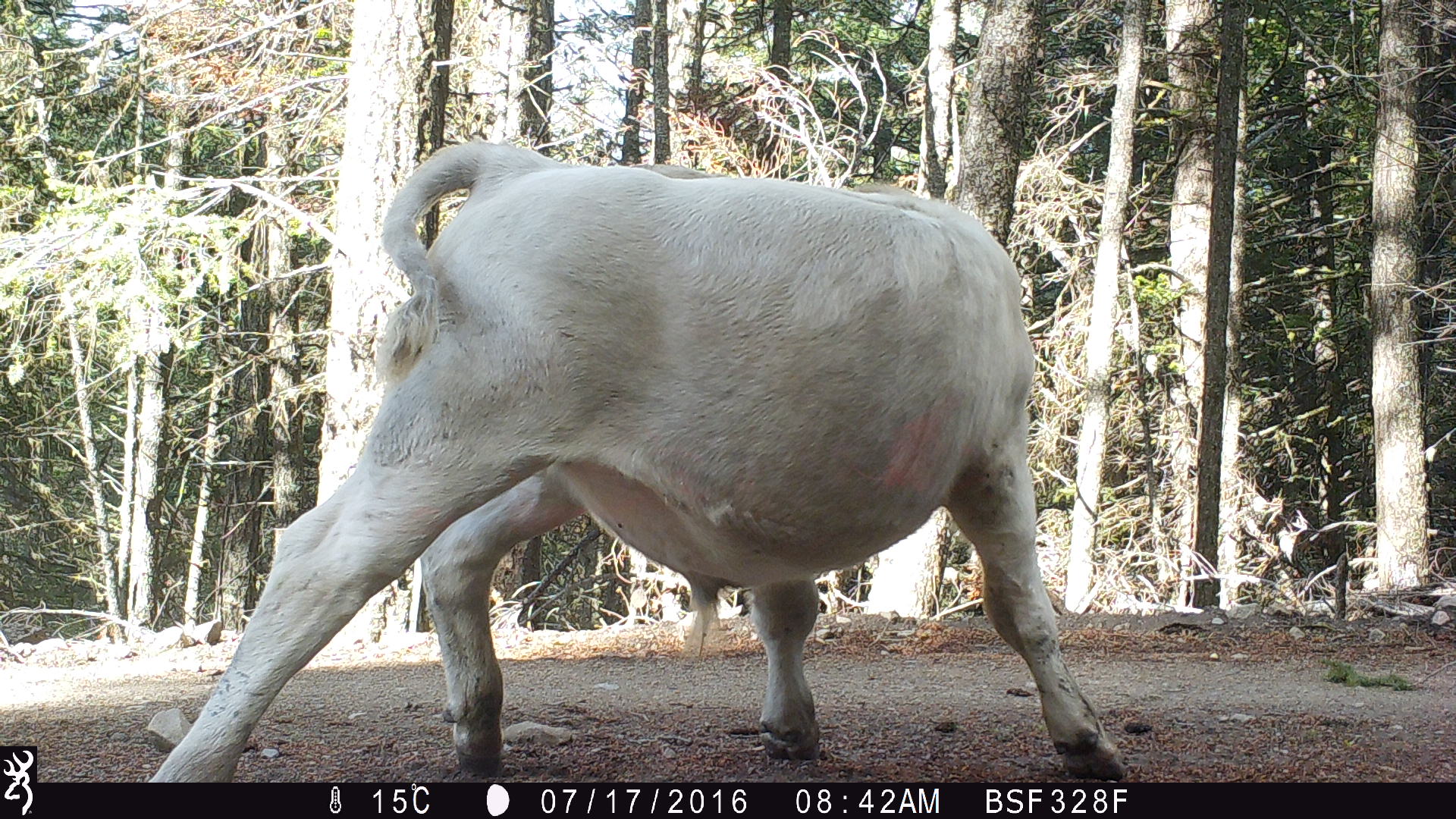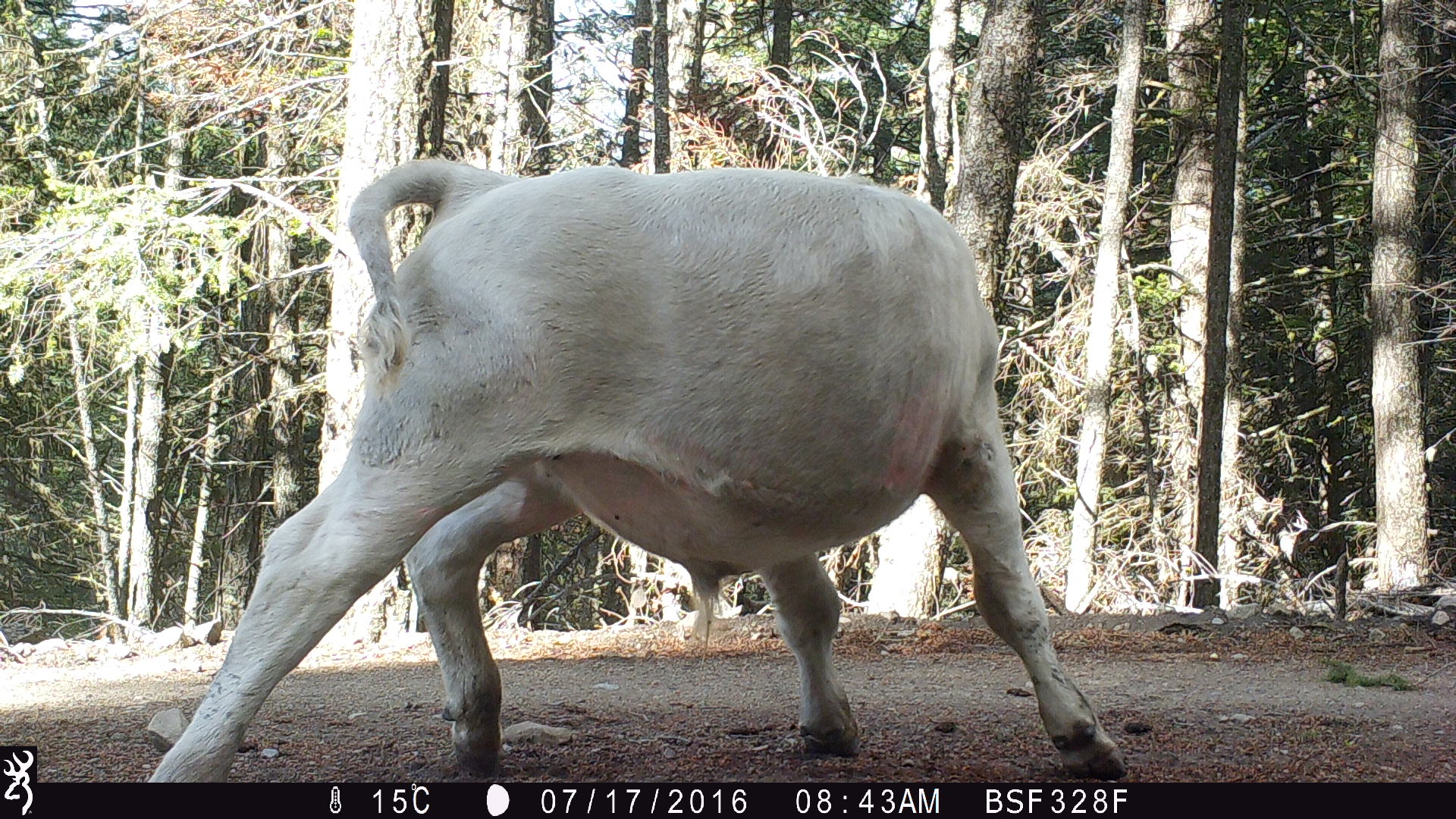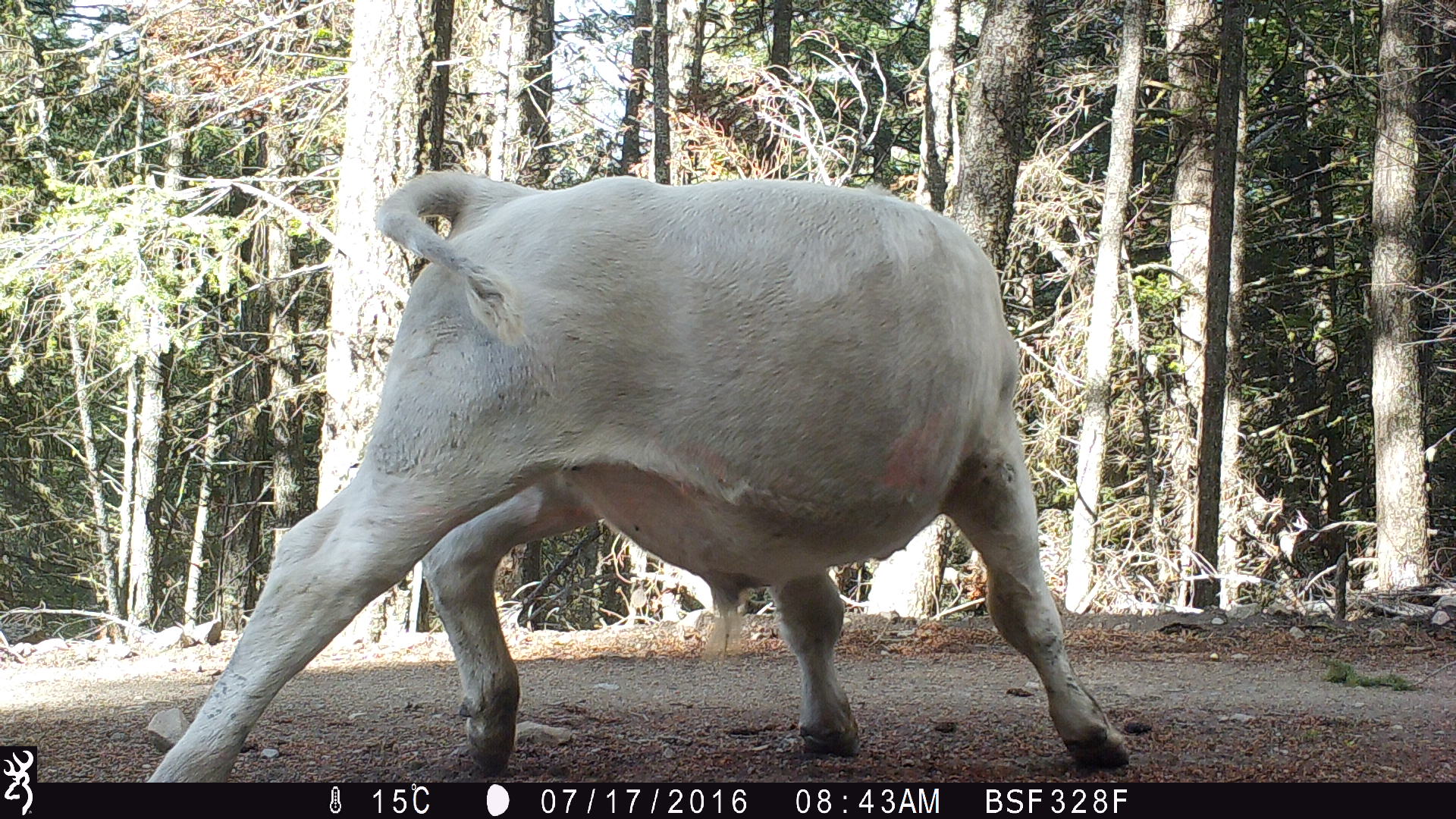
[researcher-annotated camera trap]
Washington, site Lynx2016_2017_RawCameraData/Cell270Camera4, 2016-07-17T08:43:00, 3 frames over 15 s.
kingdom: Animalia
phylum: Chordata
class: Mammalia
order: Artiodactyla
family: Bovidae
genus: Bos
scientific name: Bos taurus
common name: domestic cattle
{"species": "domestic cattle (Bos taurus)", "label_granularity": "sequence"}